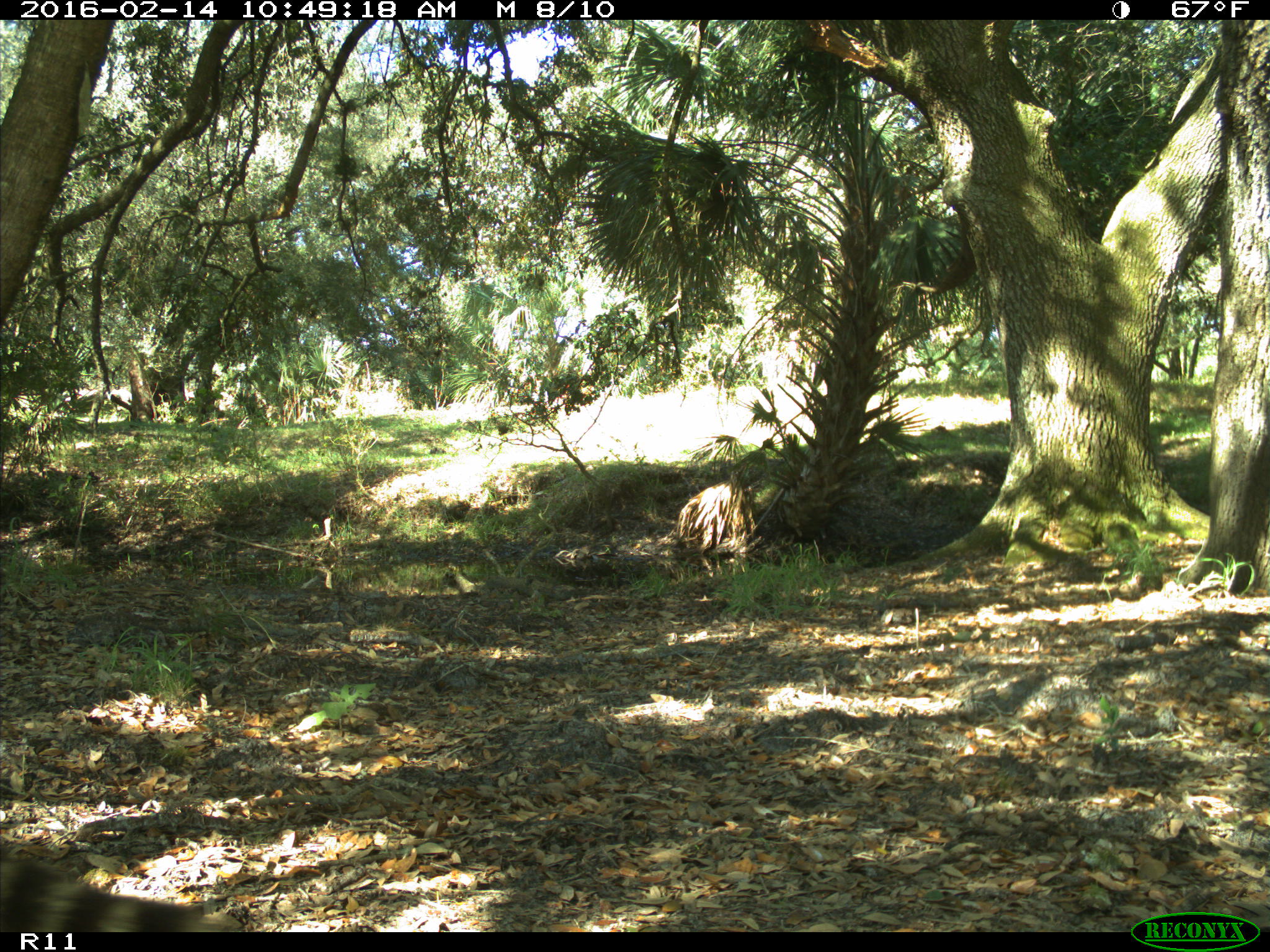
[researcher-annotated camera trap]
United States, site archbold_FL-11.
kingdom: Animalia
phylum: Chordata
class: Mammalia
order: Carnivora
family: Procyonidae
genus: Procyon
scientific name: Procyon lotor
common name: common raccoon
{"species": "Procyon lotor (common raccoon)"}